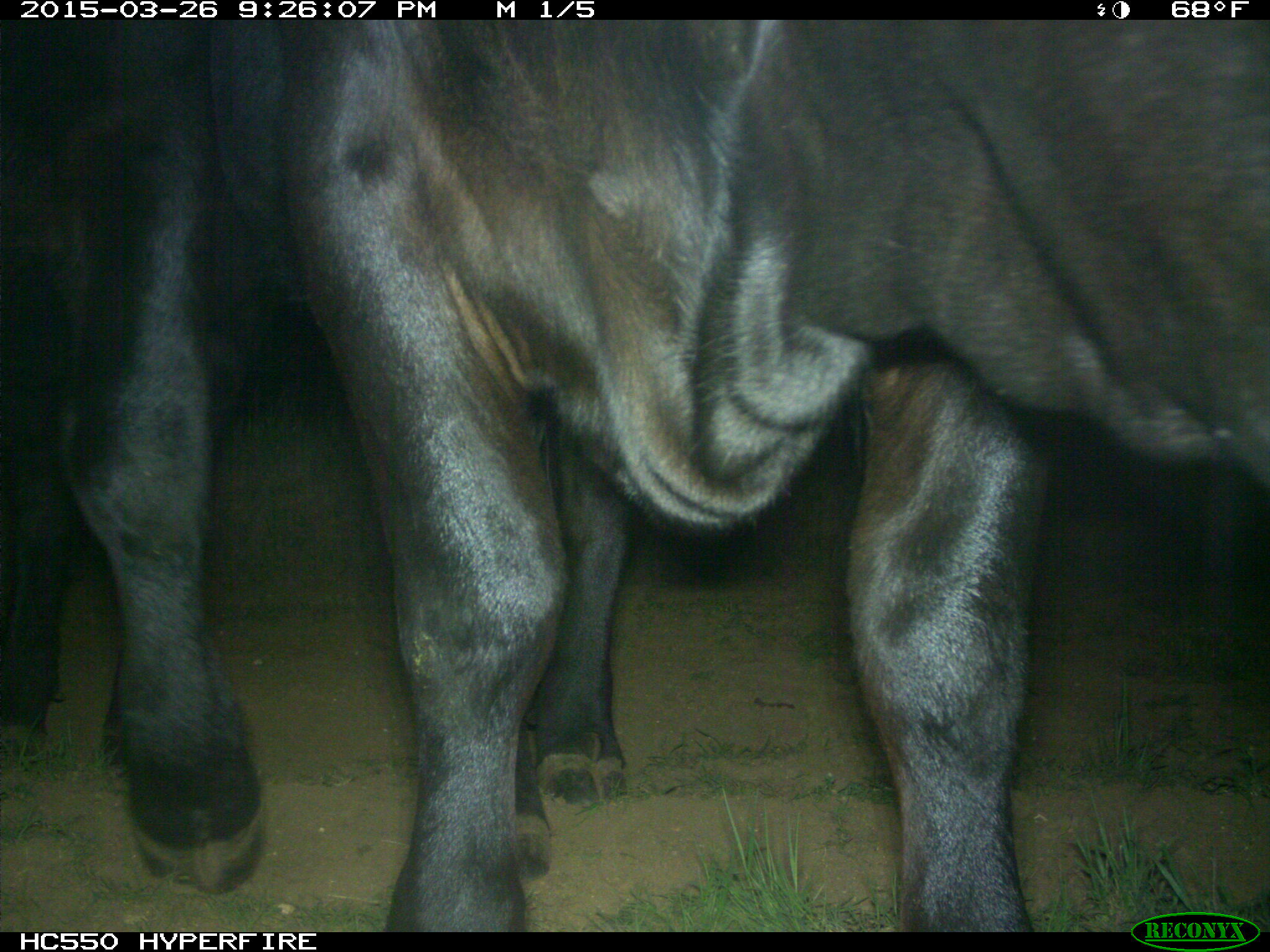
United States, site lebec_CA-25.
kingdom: Animalia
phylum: Chordata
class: Mammalia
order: Artiodactyla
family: Bovidae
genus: Bos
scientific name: Bos taurus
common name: domestic cow